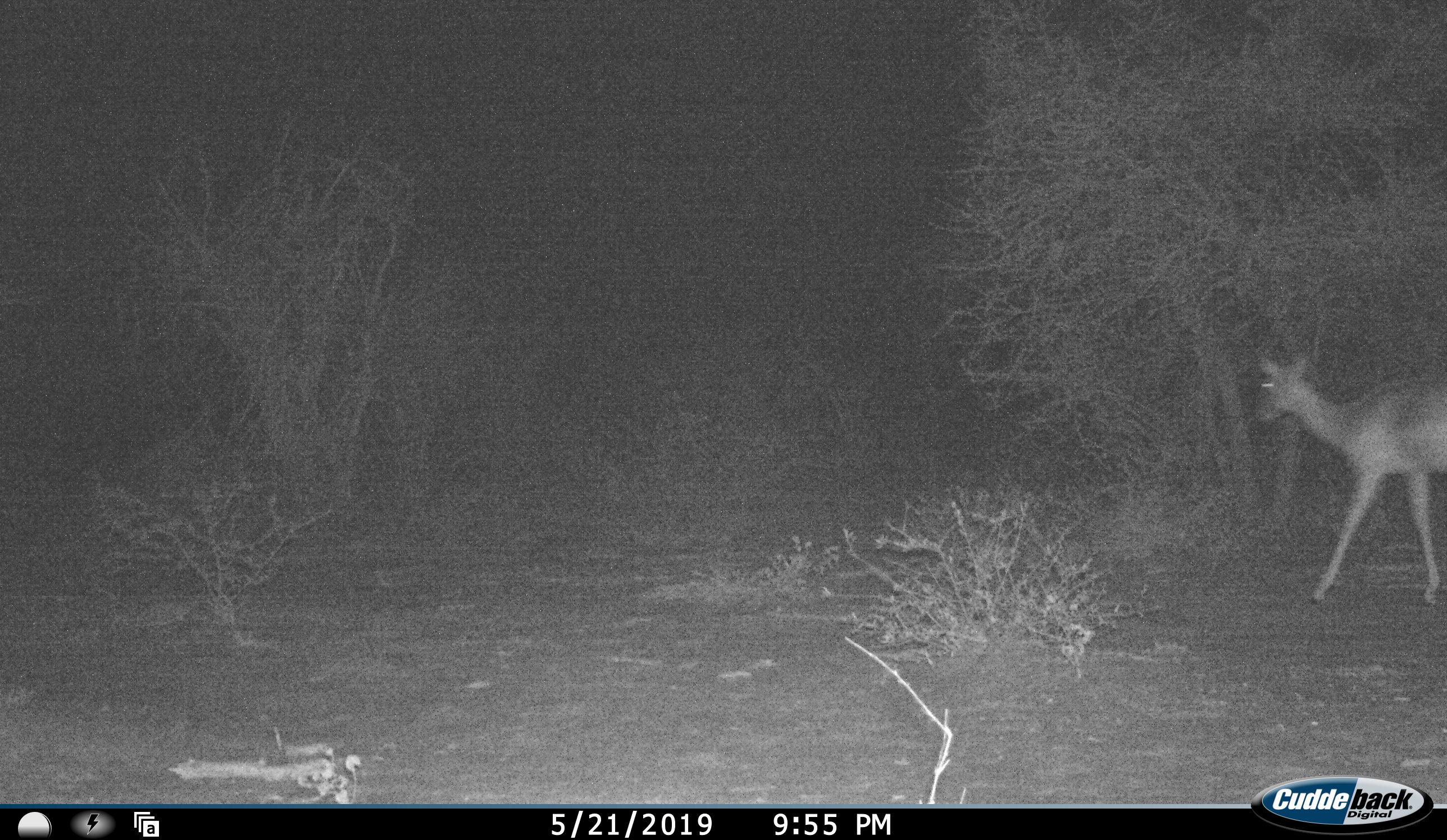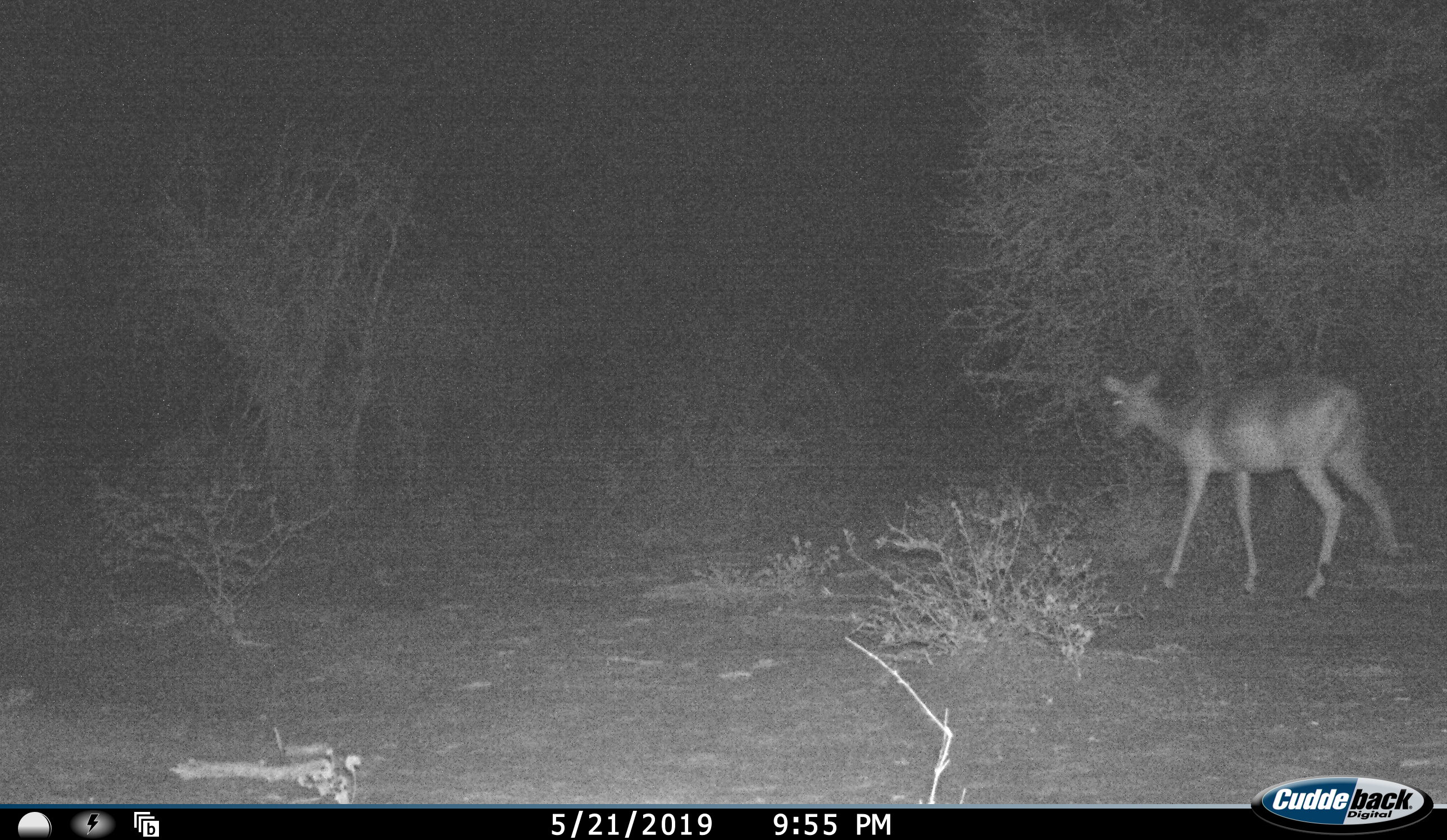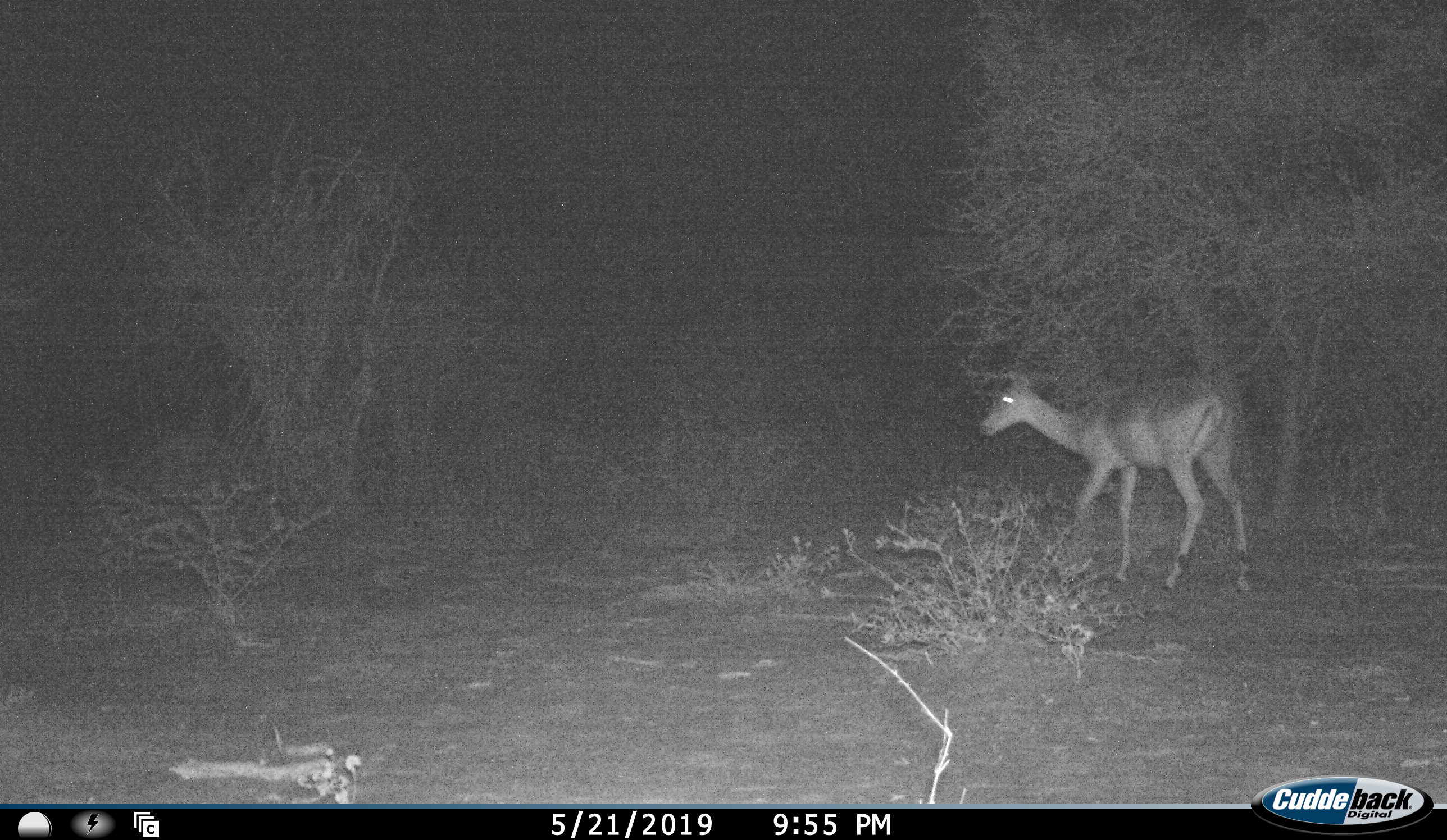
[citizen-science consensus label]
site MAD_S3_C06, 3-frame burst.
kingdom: Animalia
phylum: Chordata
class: Mammalia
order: Artiodactyla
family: Bovidae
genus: Aepyceros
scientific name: Aepyceros melampus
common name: impala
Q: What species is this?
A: Impala (Aepyceros melampus).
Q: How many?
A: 1.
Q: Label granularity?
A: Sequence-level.